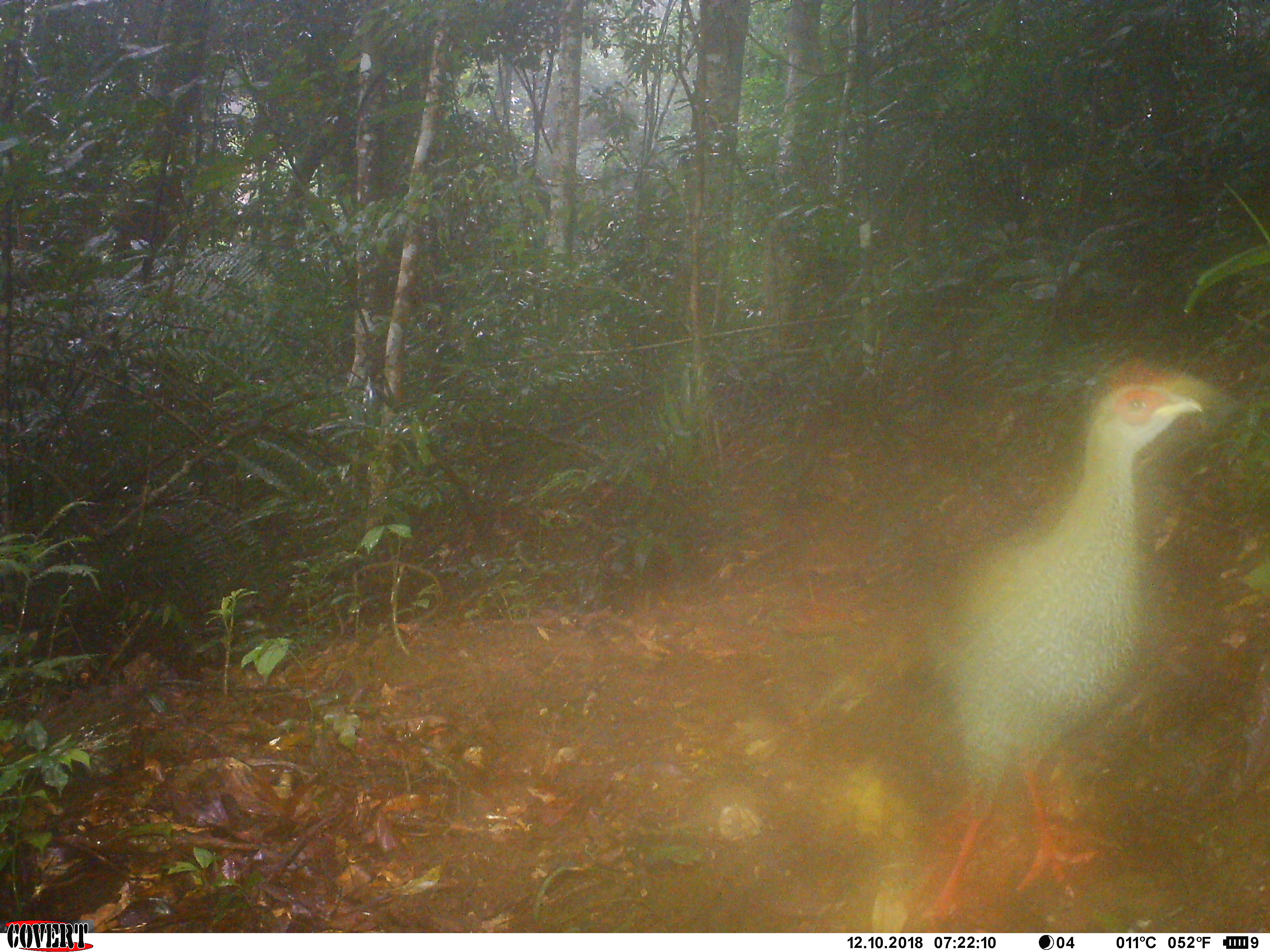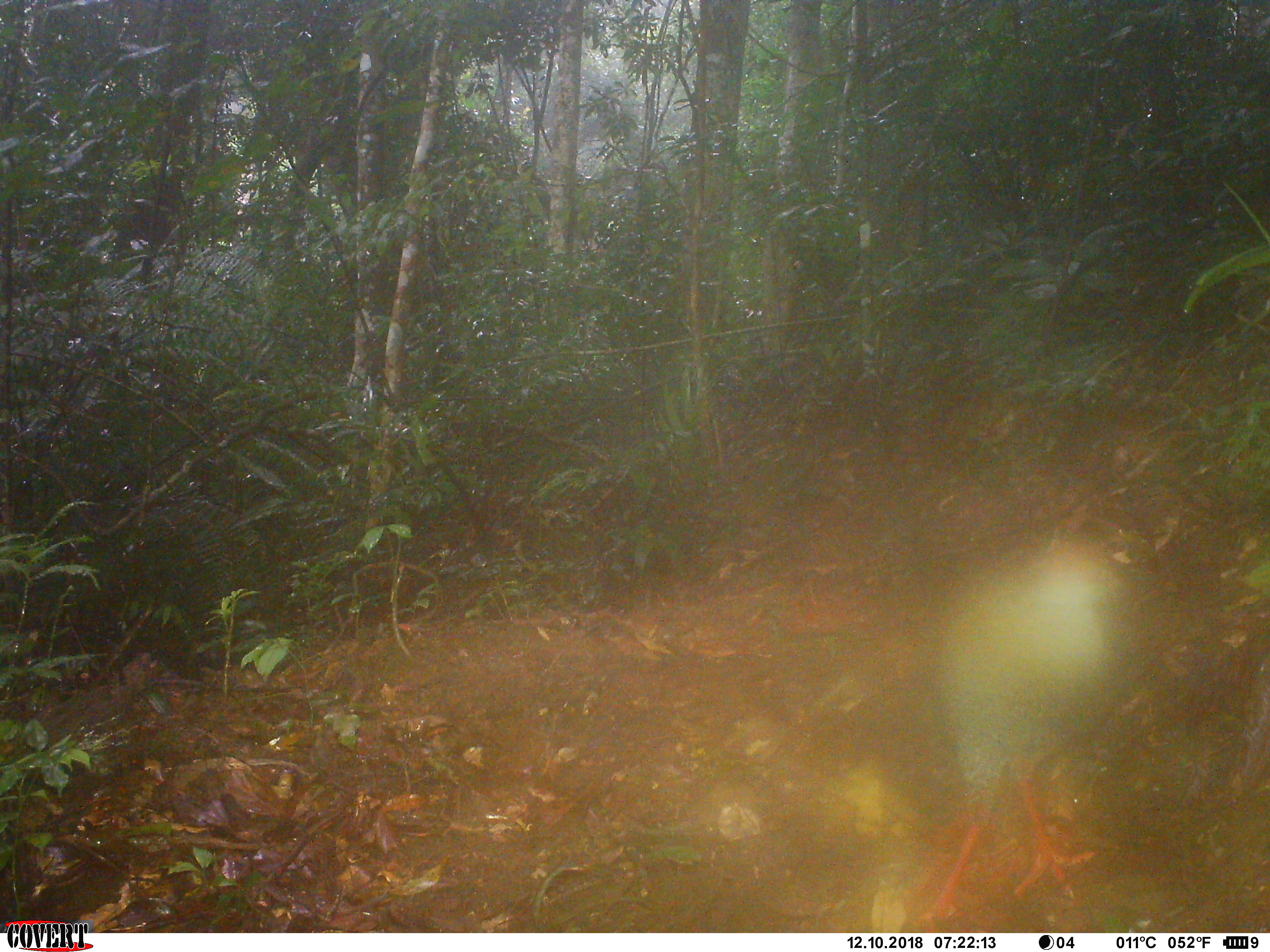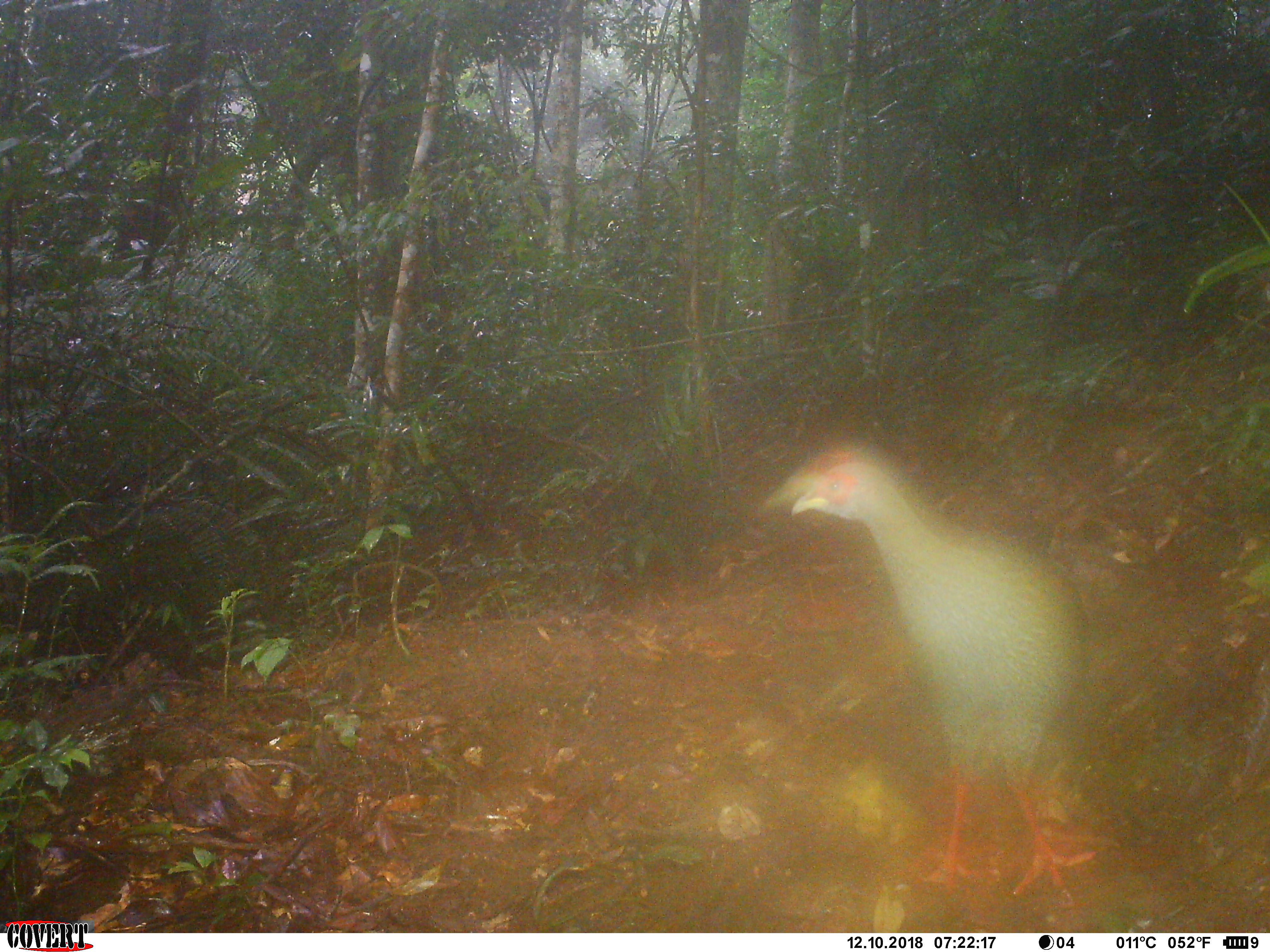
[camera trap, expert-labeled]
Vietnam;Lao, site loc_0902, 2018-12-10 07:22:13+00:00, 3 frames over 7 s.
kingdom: Animalia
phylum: Chordata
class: Aves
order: Galliformes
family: Phasianidae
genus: Lophura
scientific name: Lophura nycthemera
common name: silver pheasant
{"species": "silver pheasant (Lophura nycthemera)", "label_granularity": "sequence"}